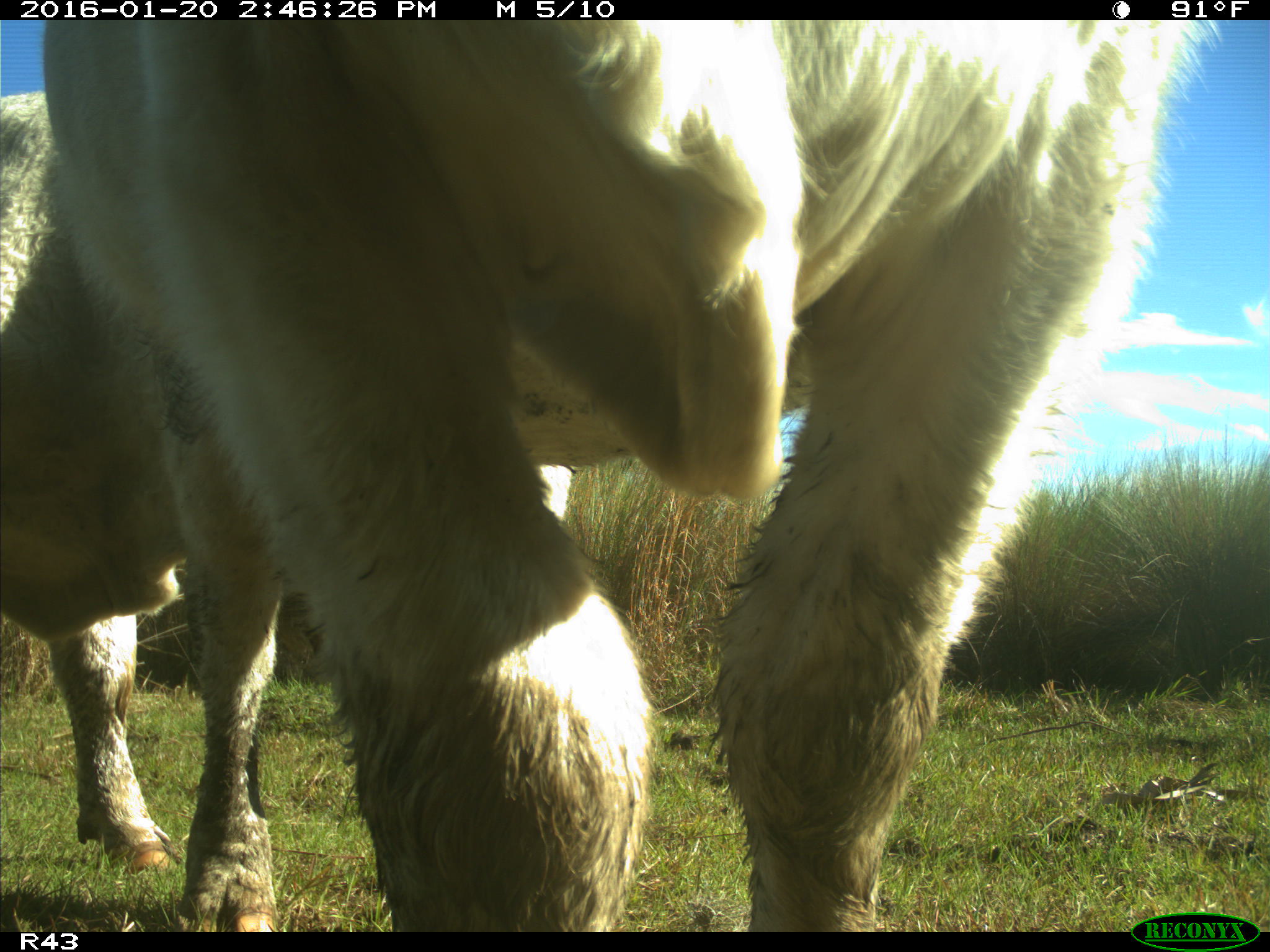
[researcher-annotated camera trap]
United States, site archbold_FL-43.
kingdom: Animalia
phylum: Chordata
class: Mammalia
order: Artiodactyla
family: Bovidae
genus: Bos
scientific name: Bos taurus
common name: domestic cow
Bos taurus (domestic cow).